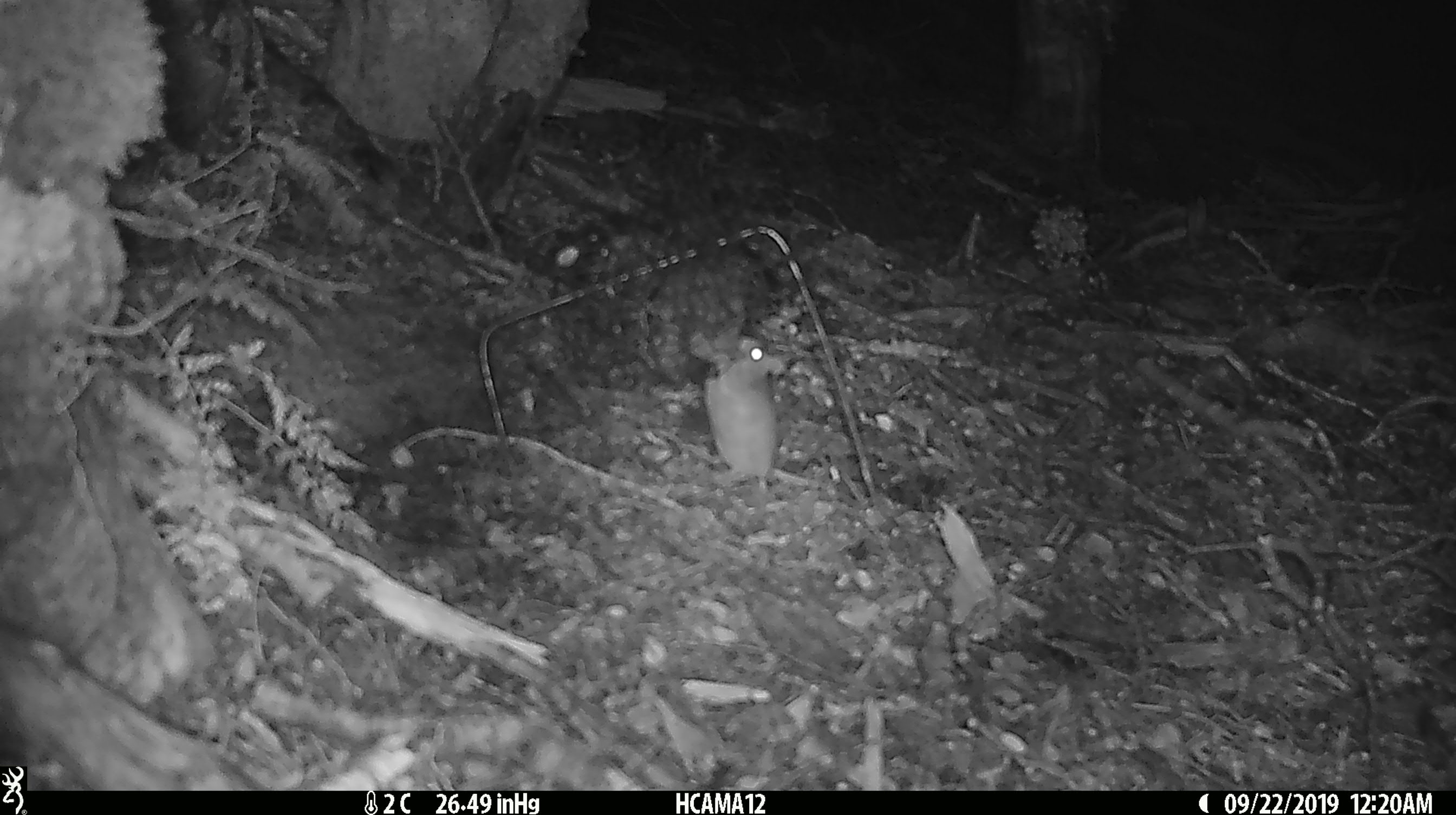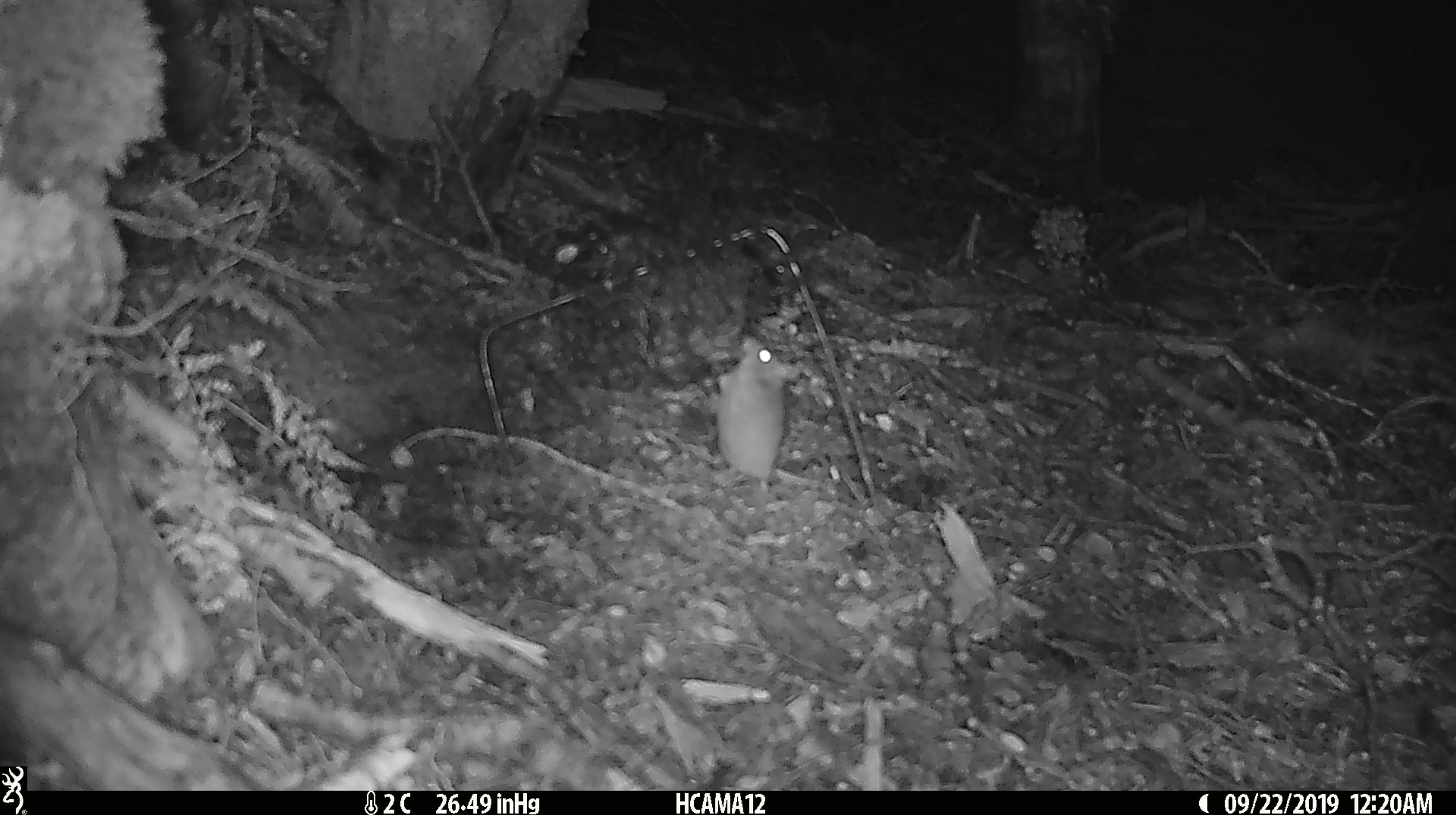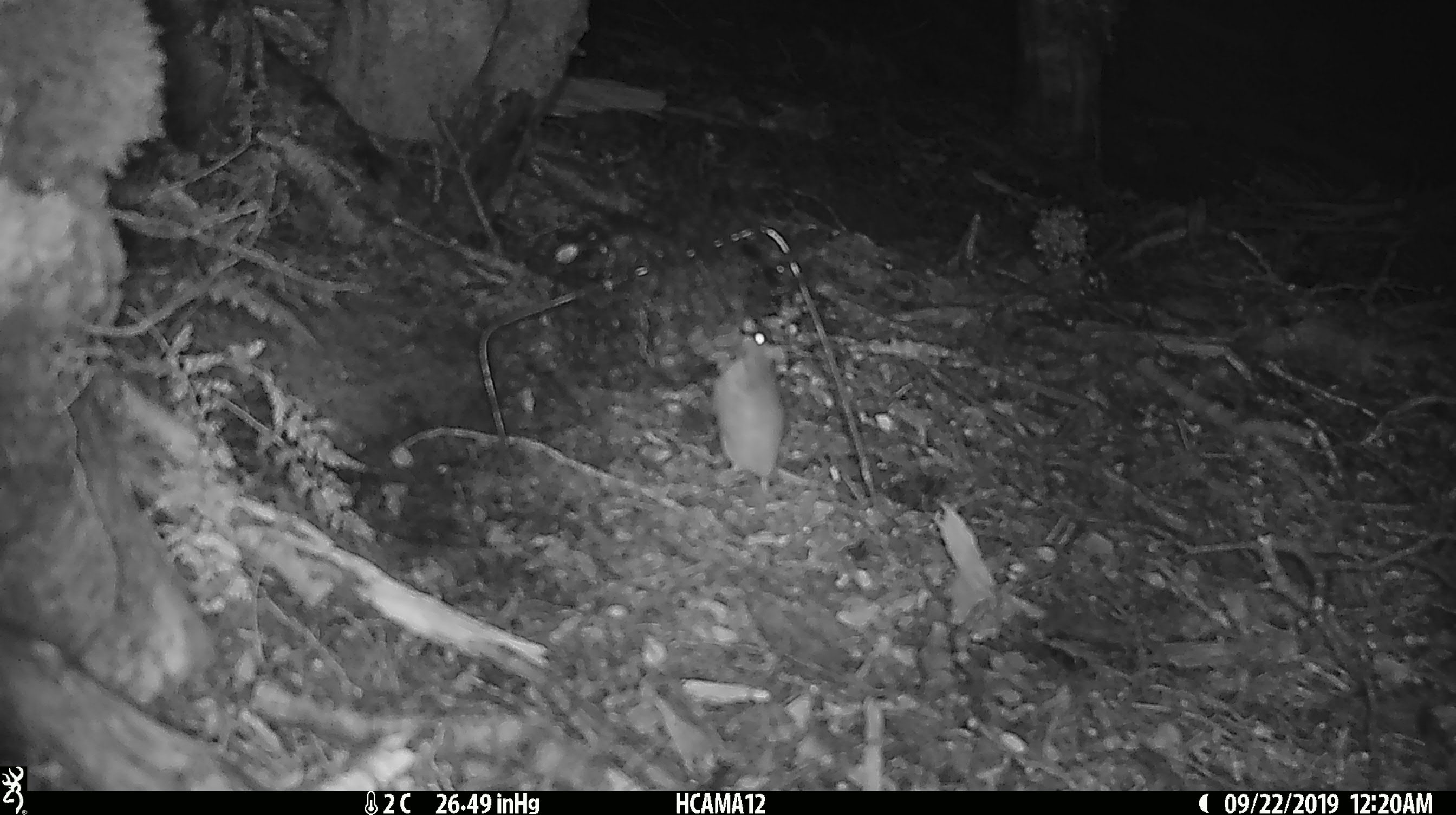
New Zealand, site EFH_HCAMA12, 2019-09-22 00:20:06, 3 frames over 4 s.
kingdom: Animalia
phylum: Chordata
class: Mammalia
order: Rodentia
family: Muridae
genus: Mus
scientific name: Mus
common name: mouse